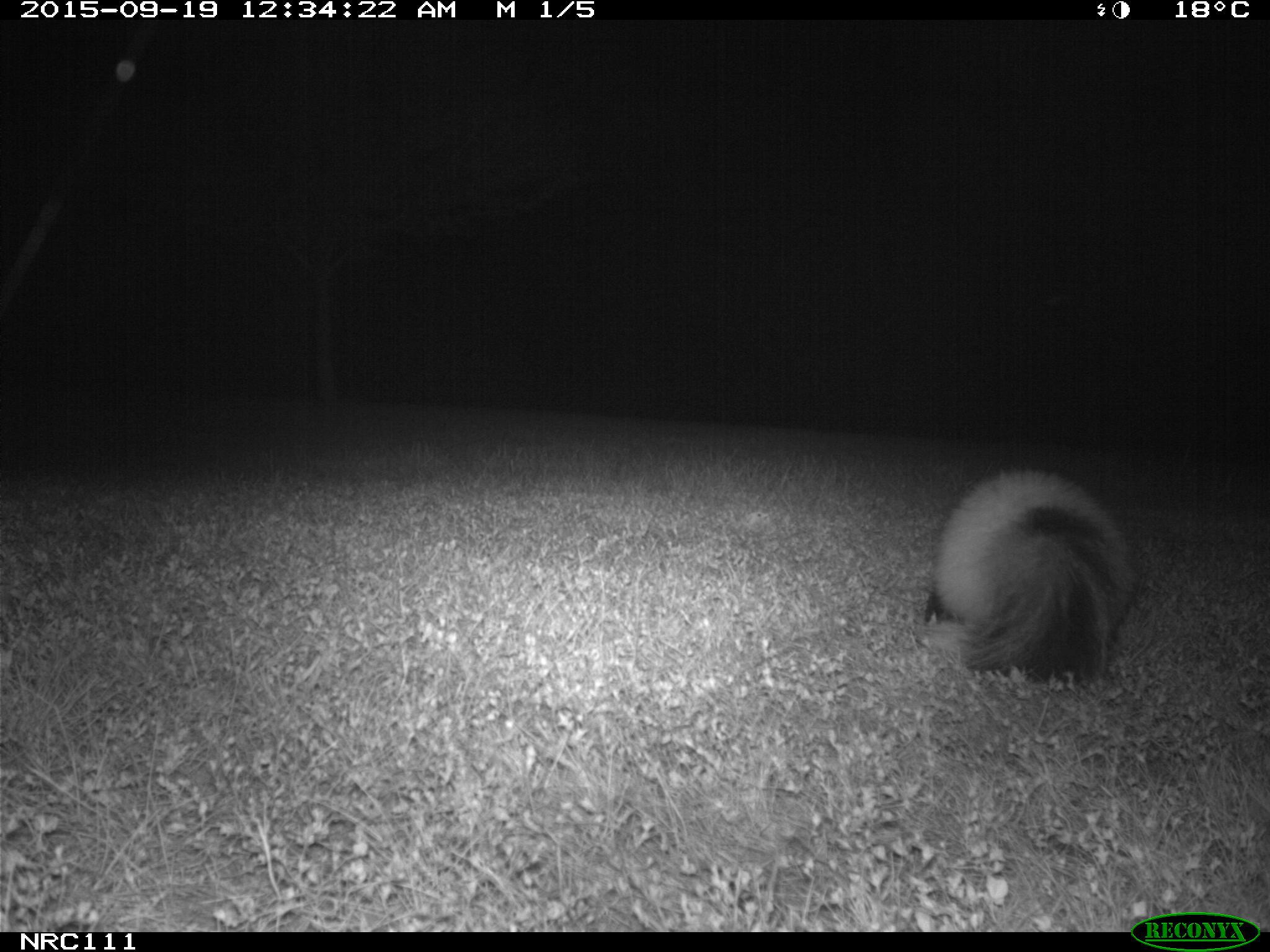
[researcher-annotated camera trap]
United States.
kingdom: Animalia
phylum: Chordata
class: Mammalia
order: Carnivora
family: Mephitidae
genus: Mephitis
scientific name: Mephitis mephitis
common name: striped skunk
Striped Skunk (Mephitis mephitis).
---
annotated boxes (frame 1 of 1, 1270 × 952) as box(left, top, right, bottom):
Striped Skunk: box(916, 463, 1135, 691)